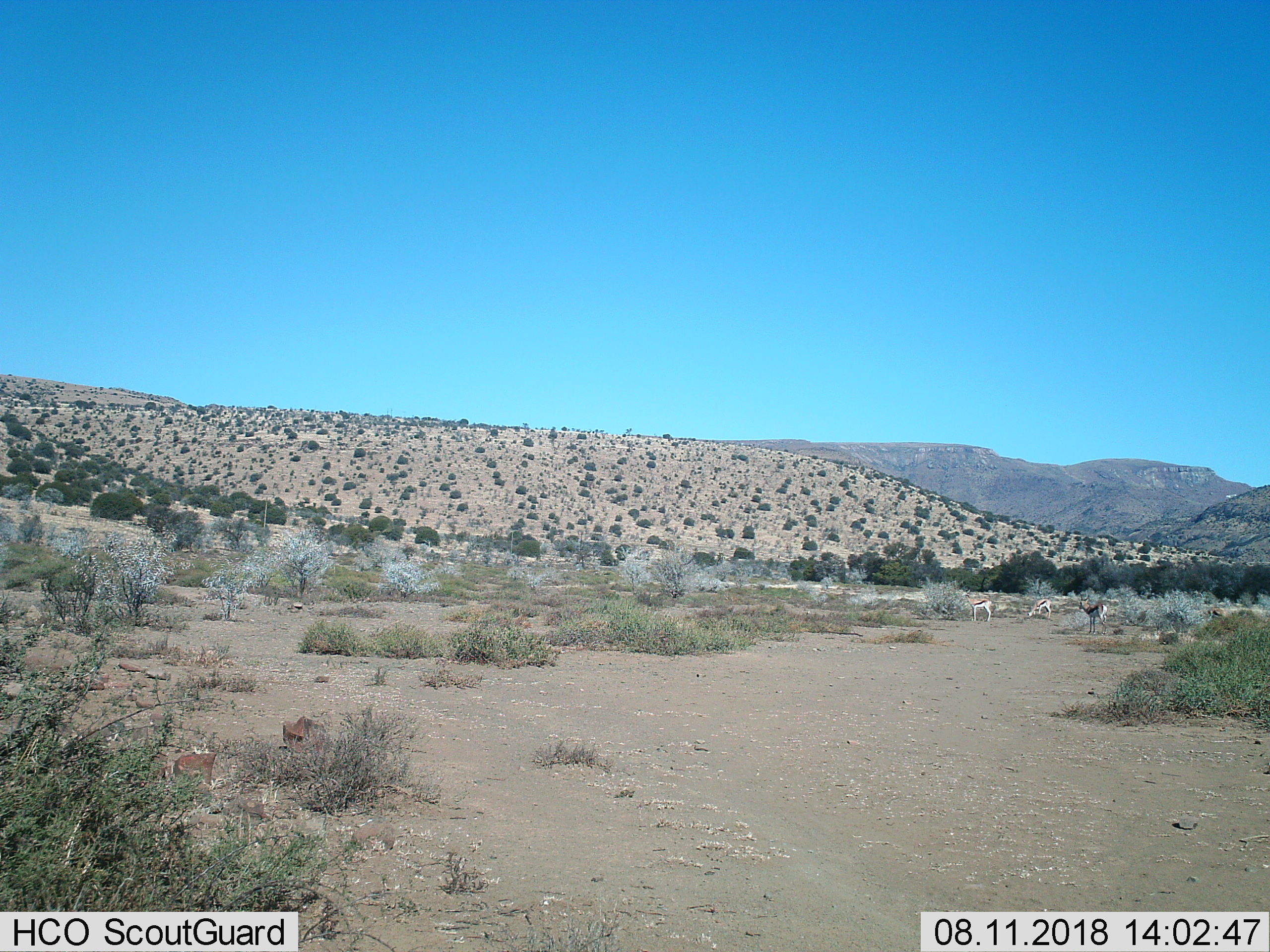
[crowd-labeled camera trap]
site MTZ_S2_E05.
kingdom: Animalia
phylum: Chordata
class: Mammalia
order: Artiodactyla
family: Bovidae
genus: Antidorcas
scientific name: Antidorcas marsupialis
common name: springbok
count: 4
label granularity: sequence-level